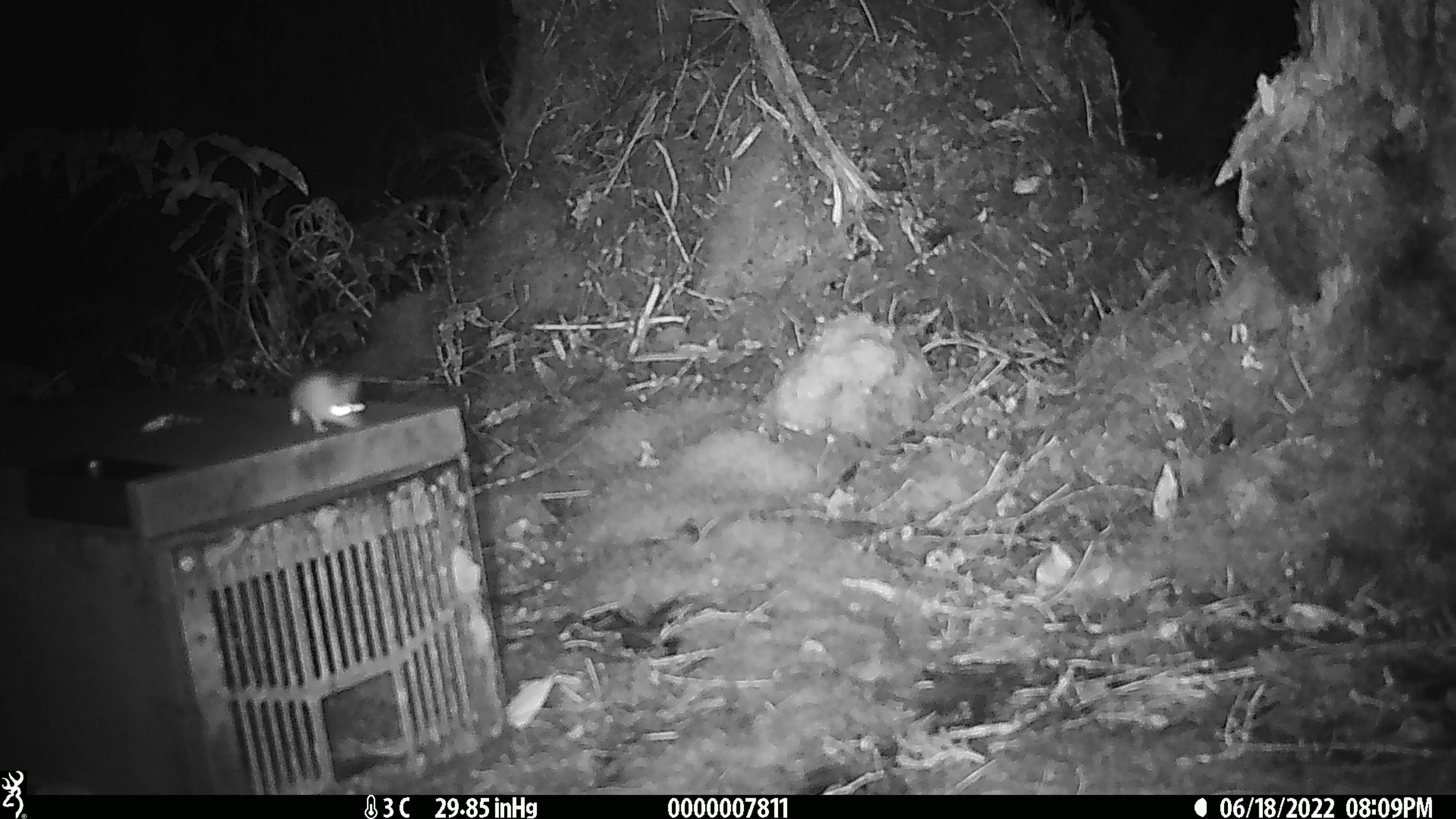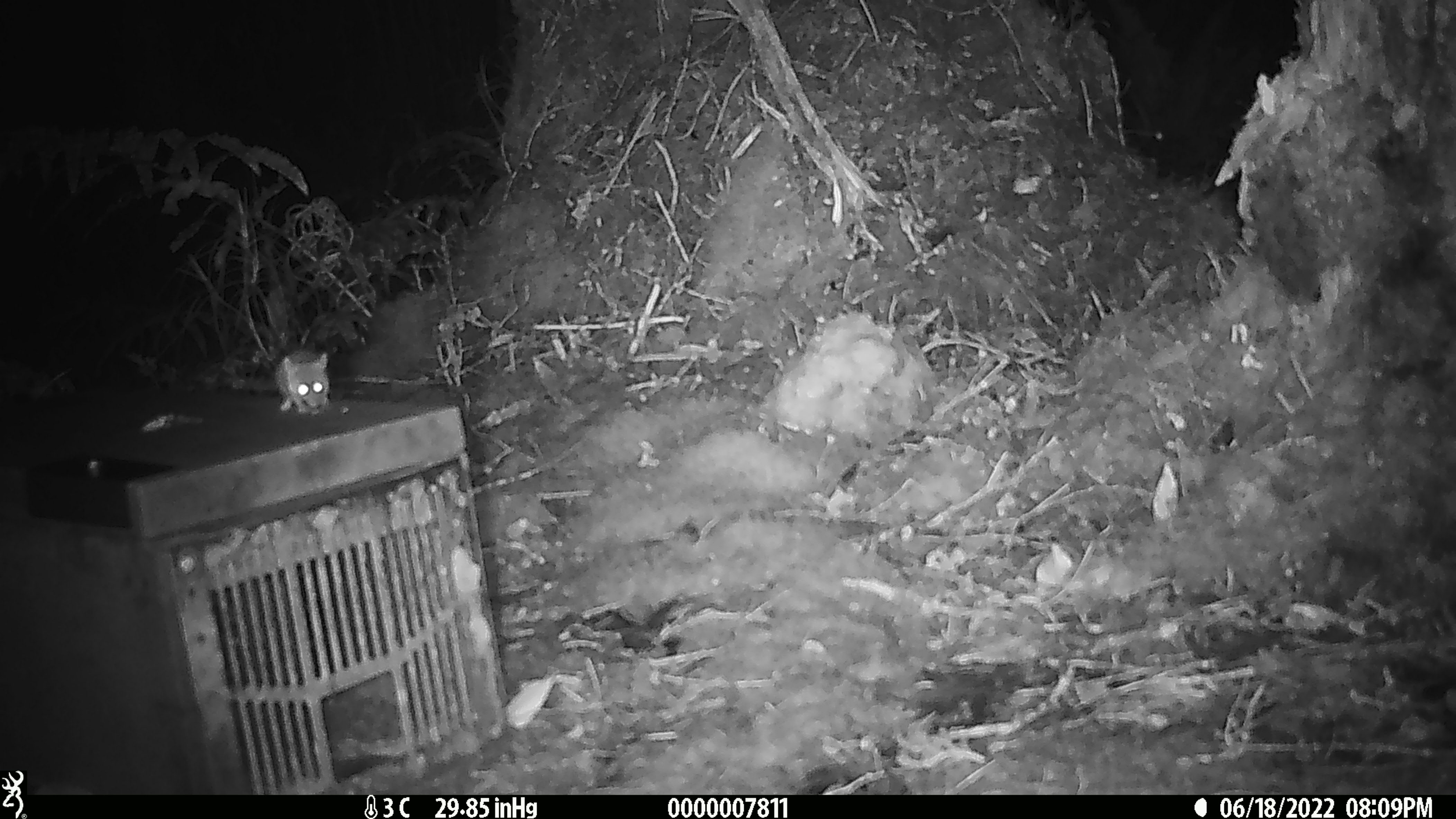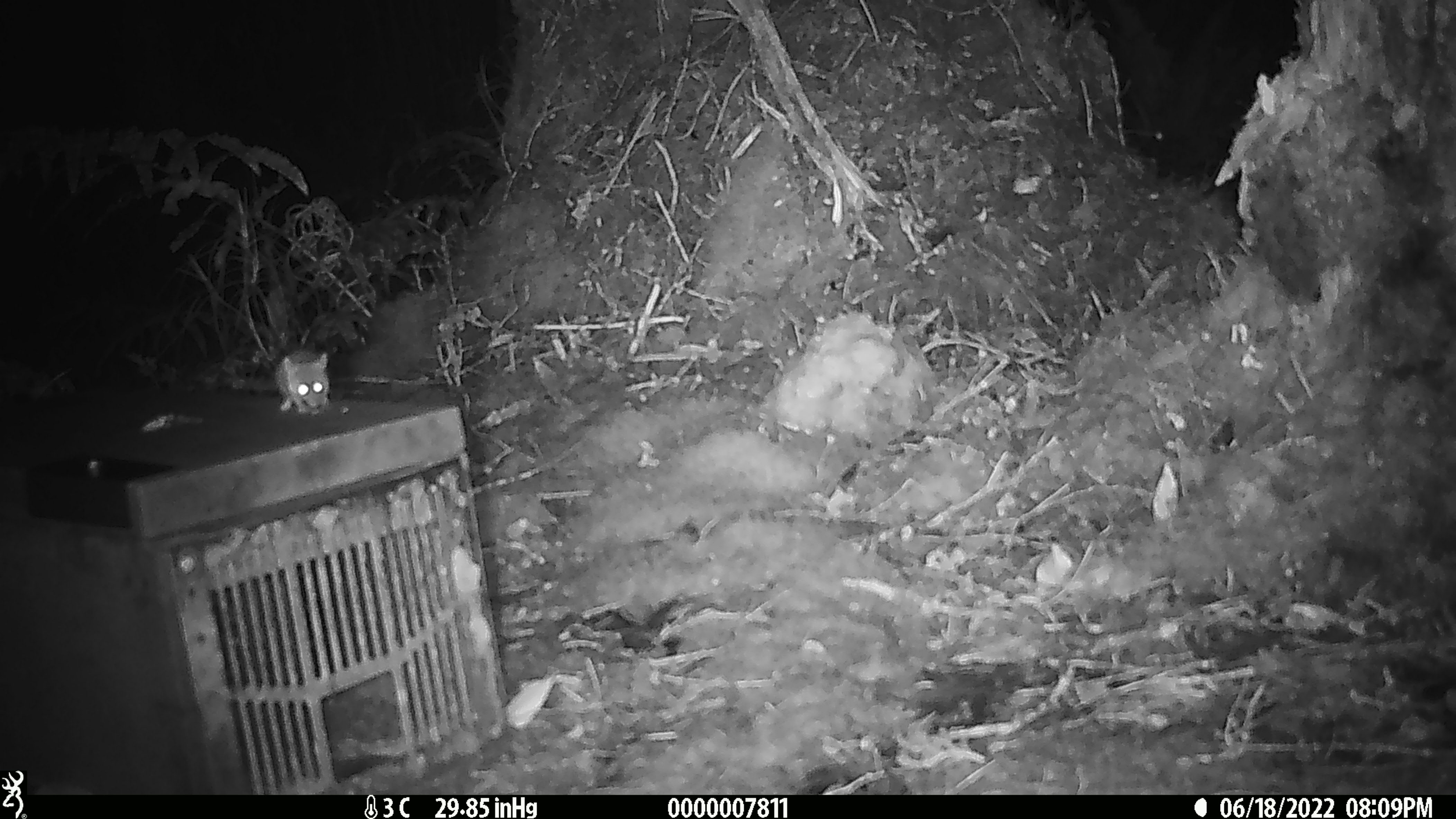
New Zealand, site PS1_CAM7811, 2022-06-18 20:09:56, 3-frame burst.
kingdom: Animalia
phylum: Chordata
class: Mammalia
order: Rodentia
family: Muridae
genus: Mus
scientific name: Mus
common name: mouse